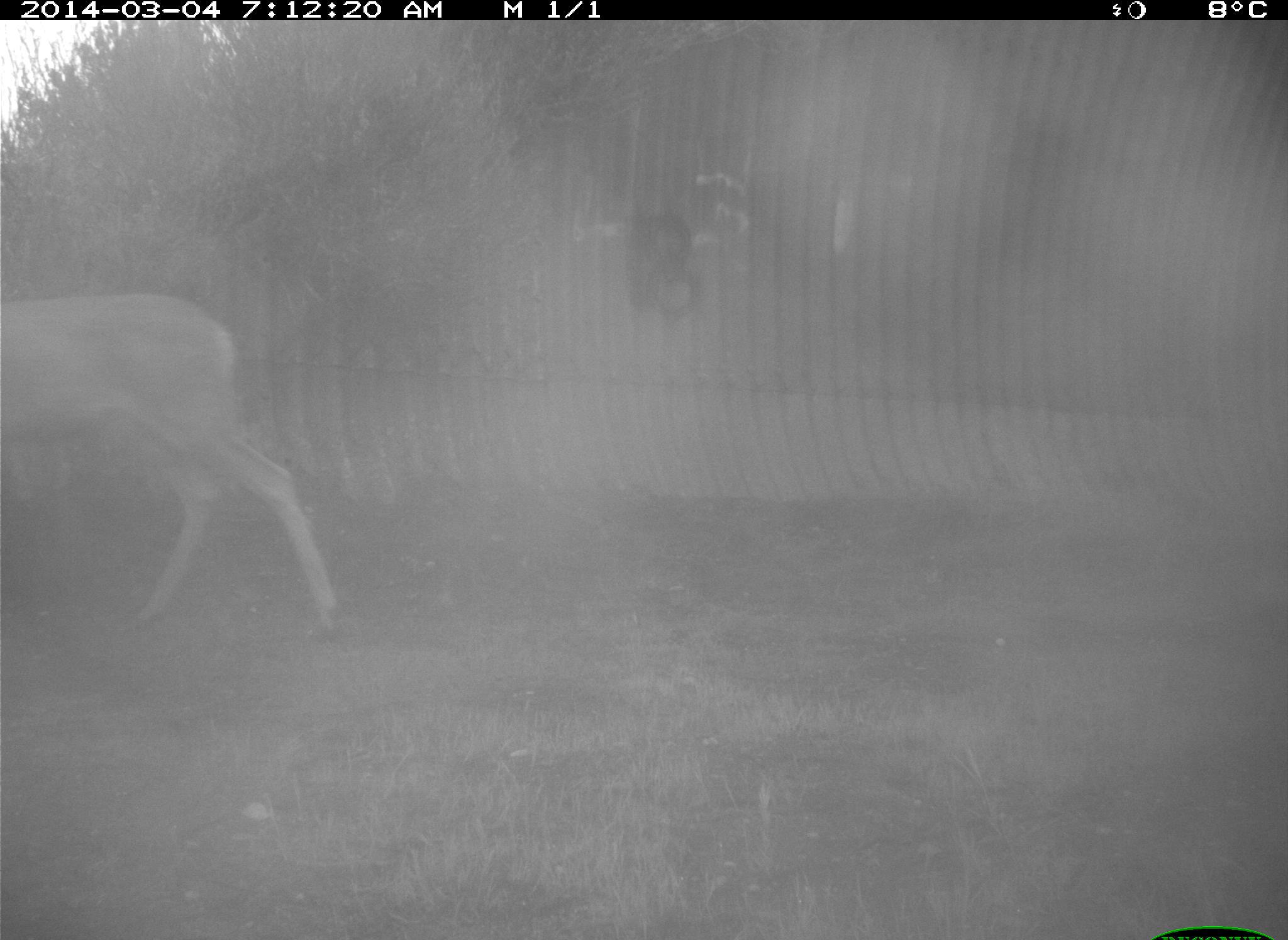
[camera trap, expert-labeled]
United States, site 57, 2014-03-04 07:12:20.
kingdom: Animalia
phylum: Chordata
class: Mammalia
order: Artiodactyla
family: Cervidae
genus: Odocoileus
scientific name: Odocoileus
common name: deer